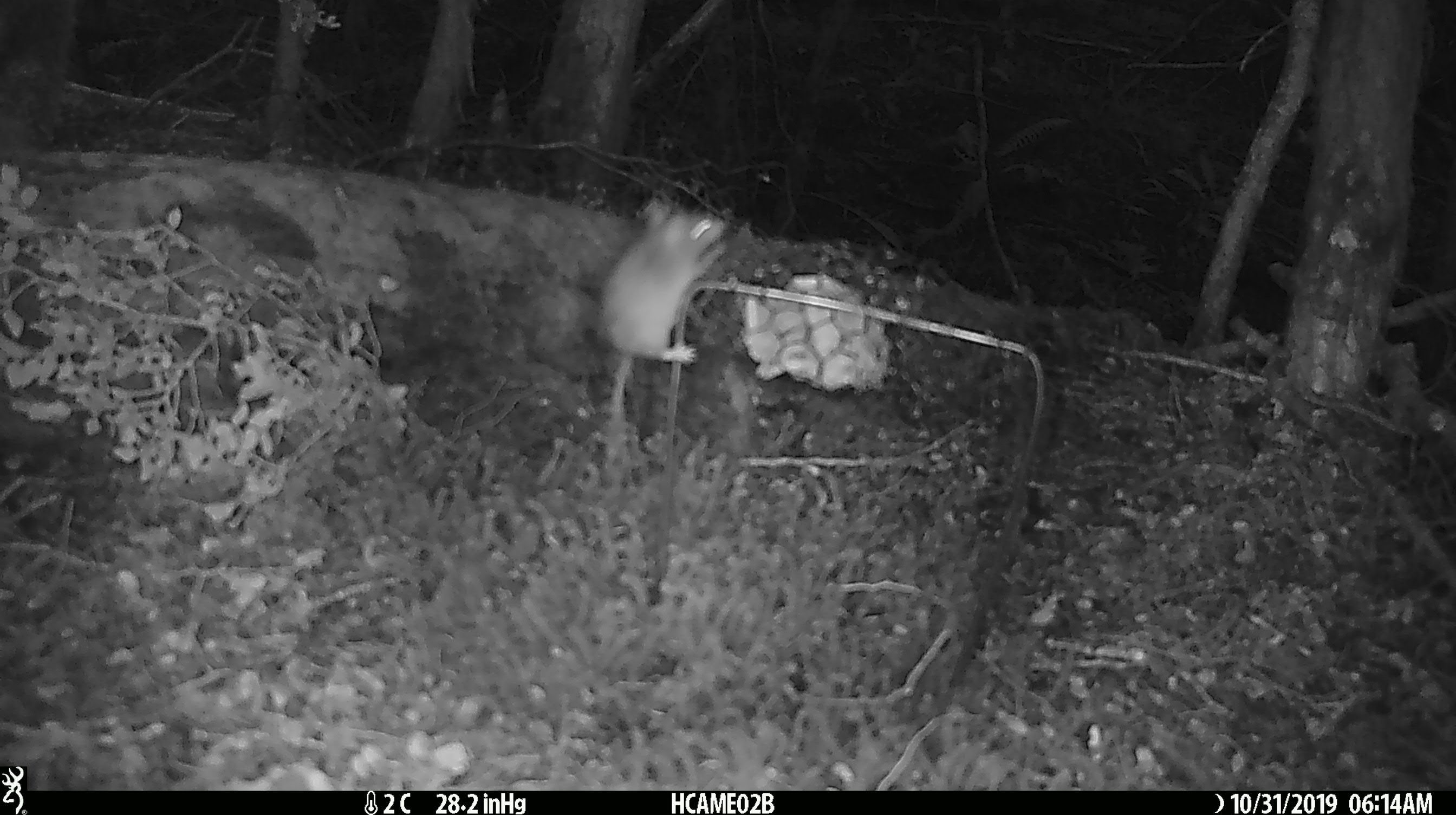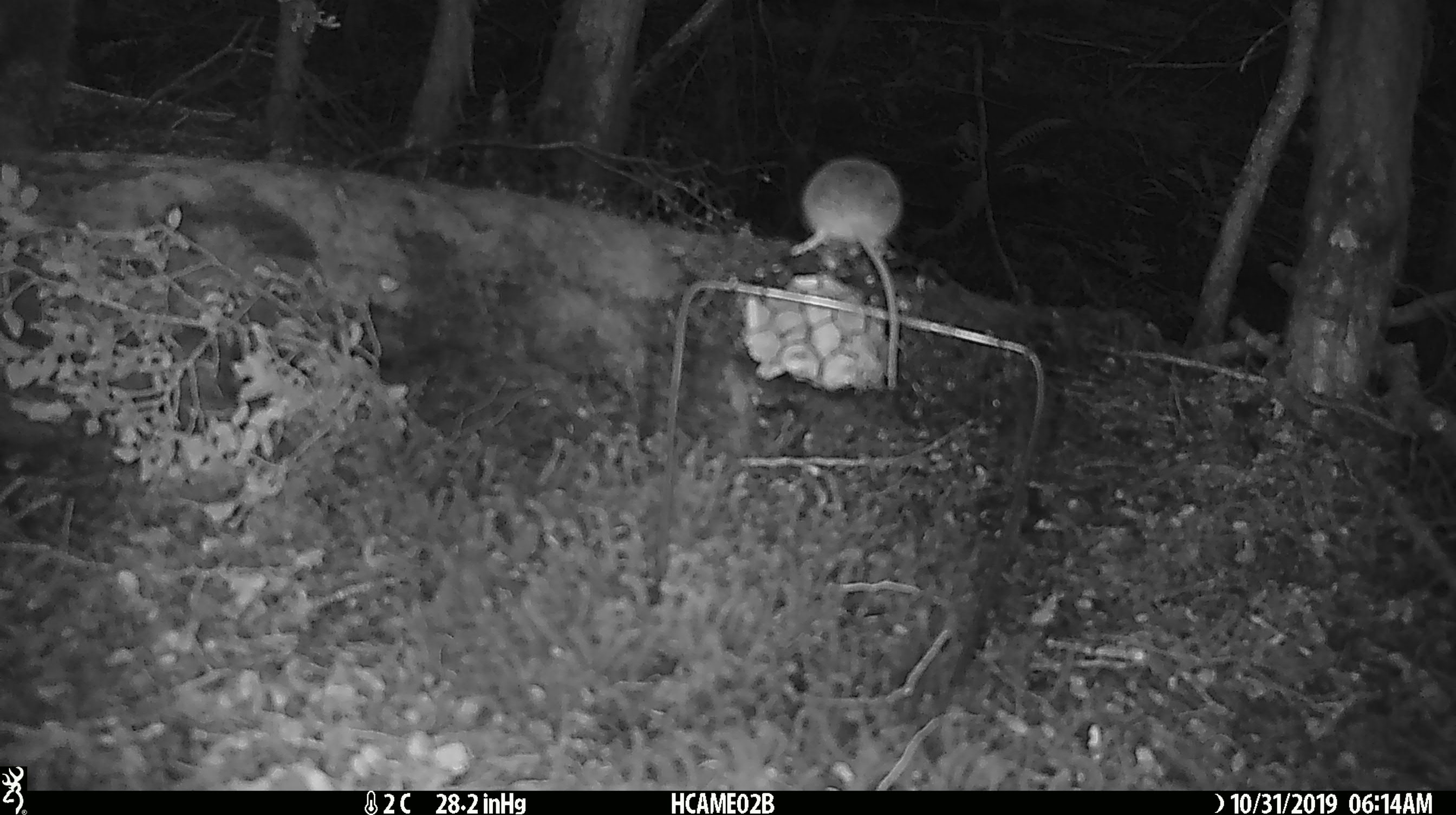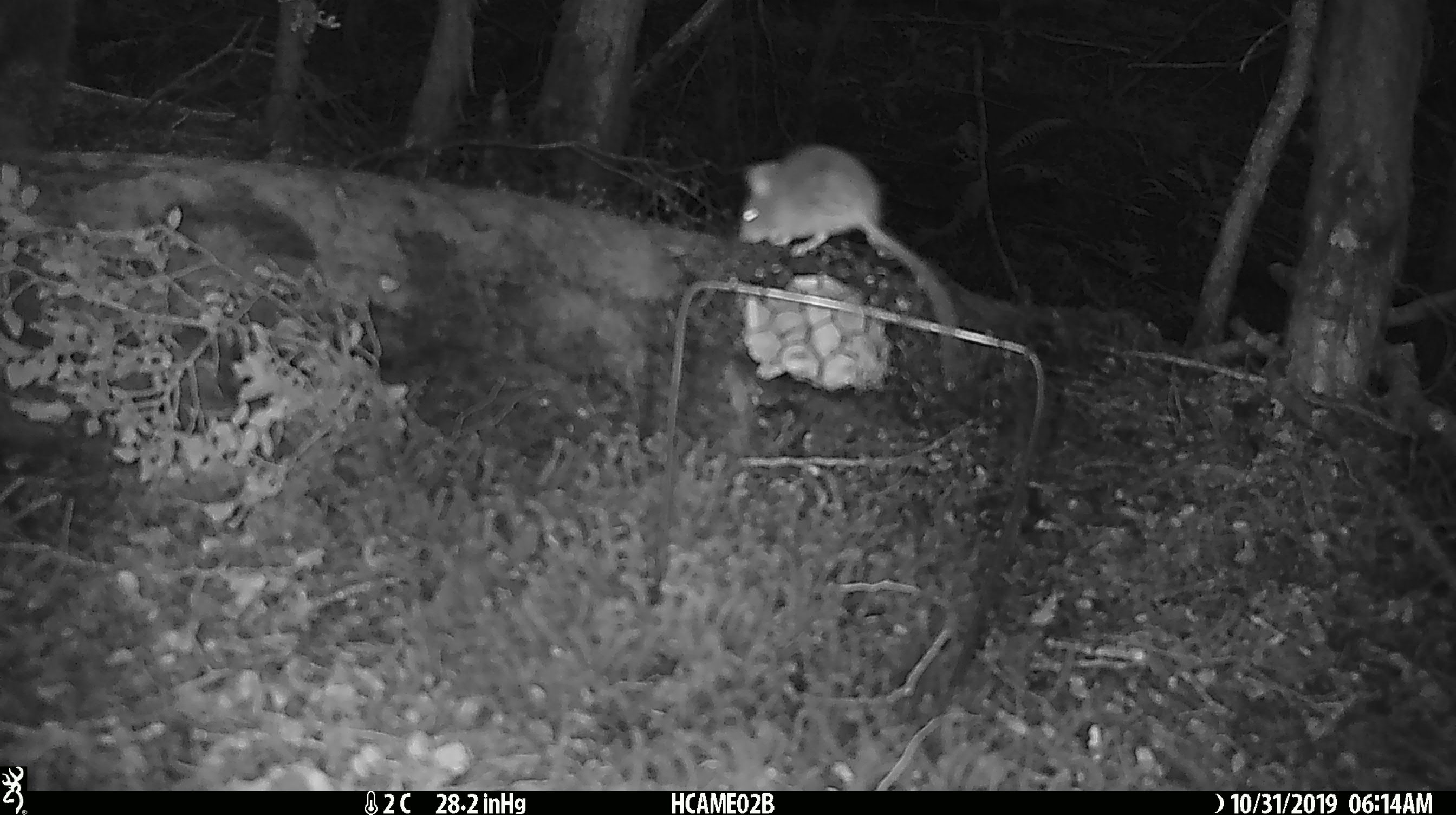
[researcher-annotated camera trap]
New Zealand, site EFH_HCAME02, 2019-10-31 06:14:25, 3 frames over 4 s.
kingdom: Animalia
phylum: Chordata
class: Mammalia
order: Rodentia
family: Muridae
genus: Mus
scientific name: Mus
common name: mouse